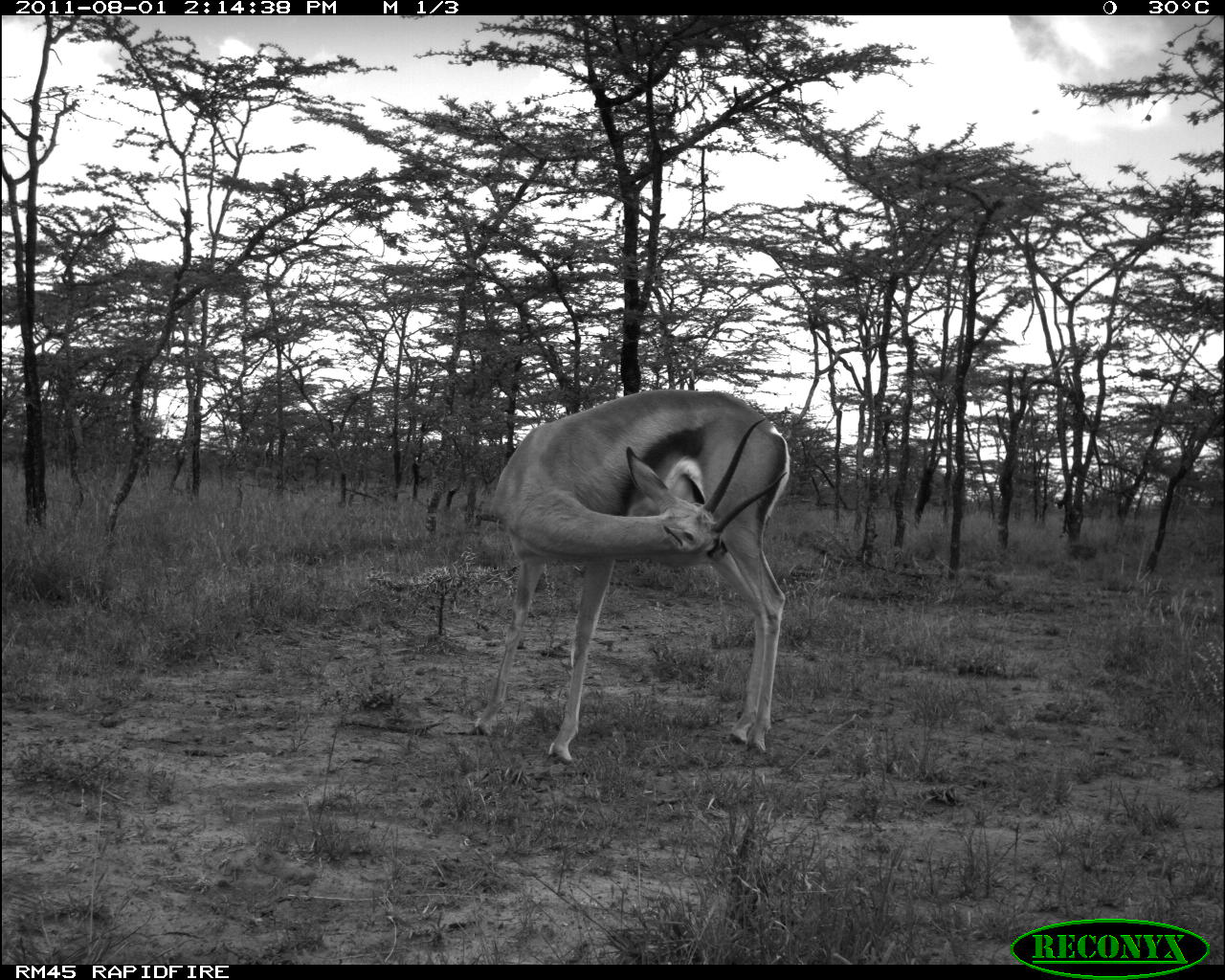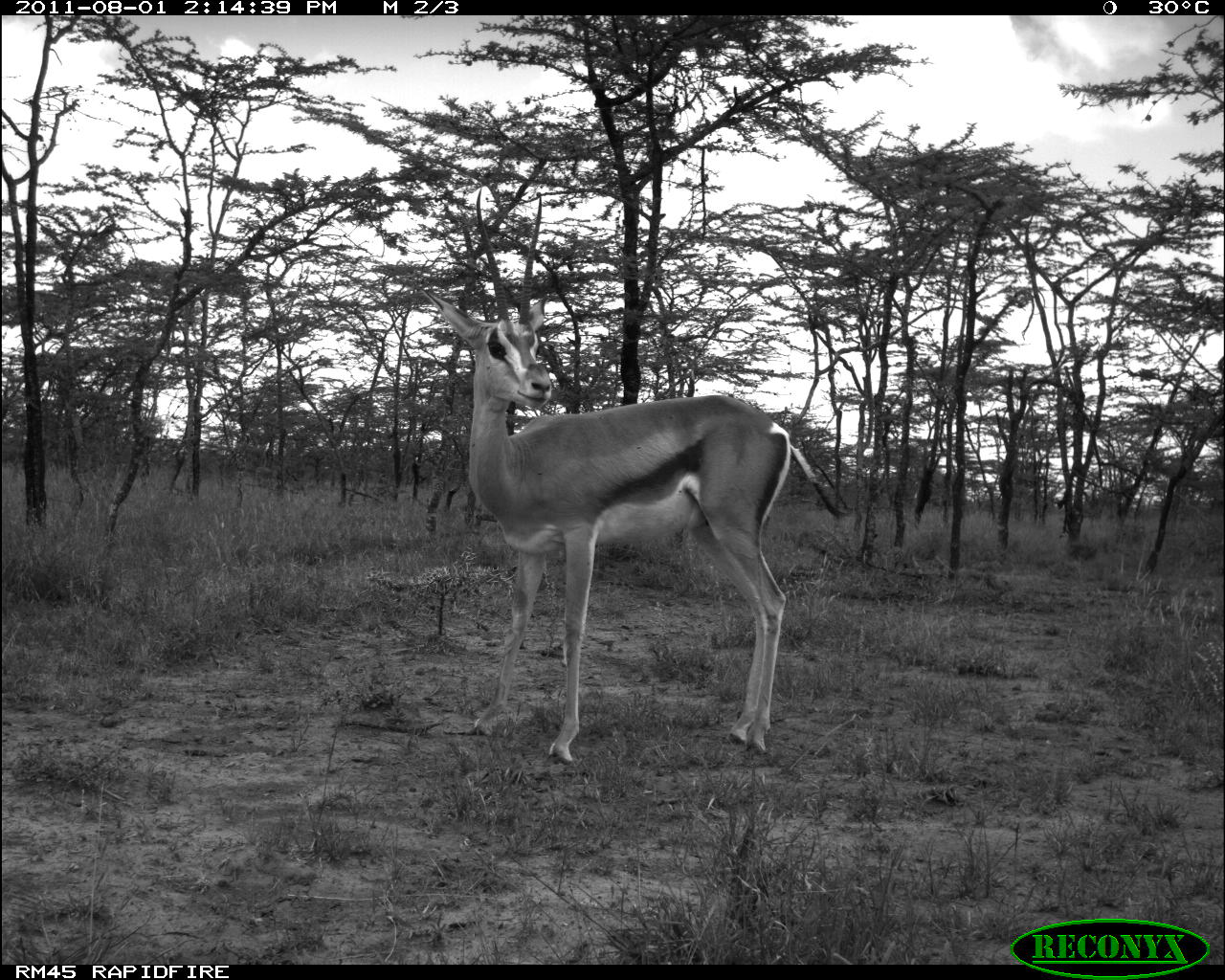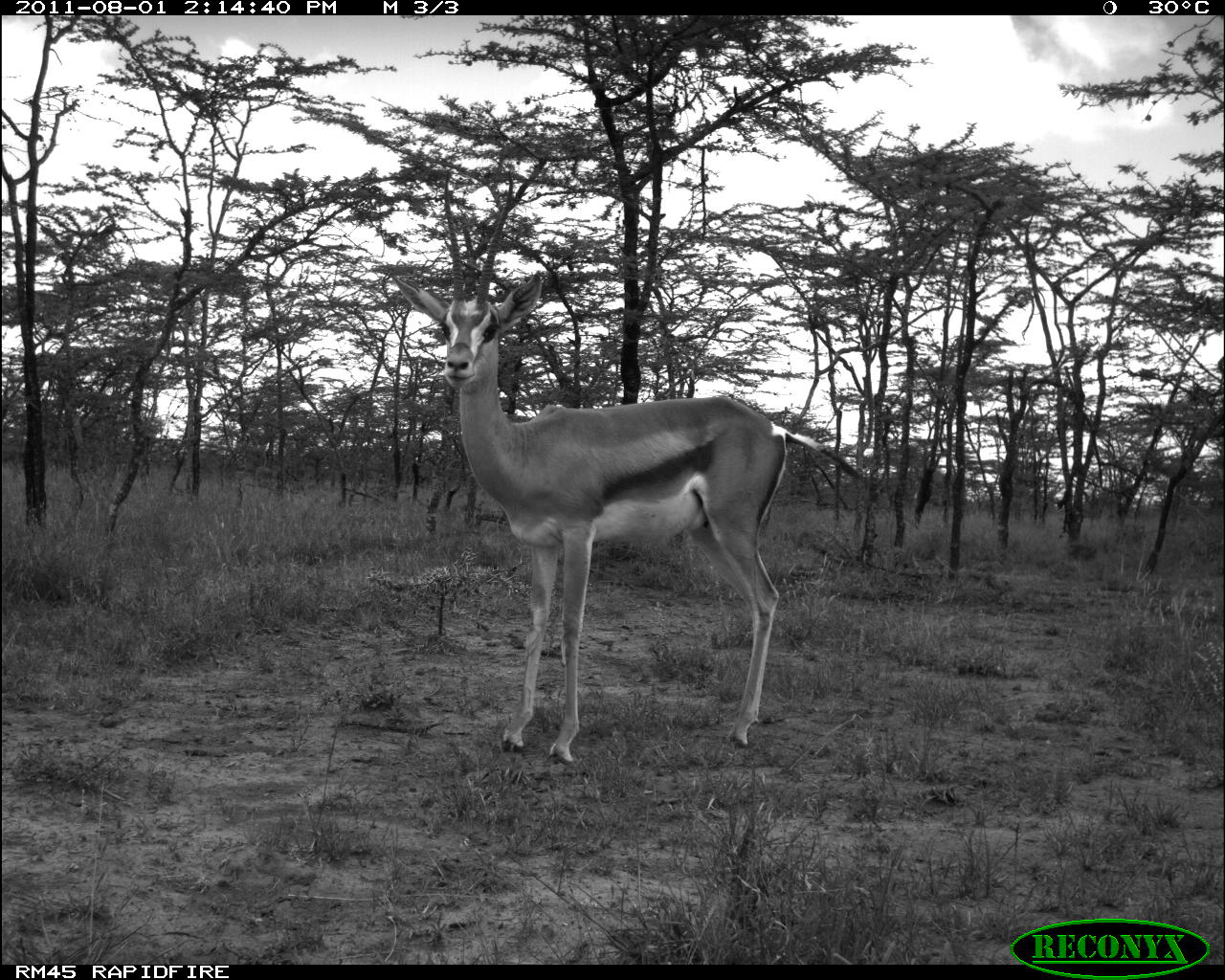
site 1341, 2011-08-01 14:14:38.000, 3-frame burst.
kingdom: Animalia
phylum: Chordata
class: Mammalia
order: Artiodactyla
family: Bovidae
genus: Nanger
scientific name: Nanger granti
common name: grant's gazelle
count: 1